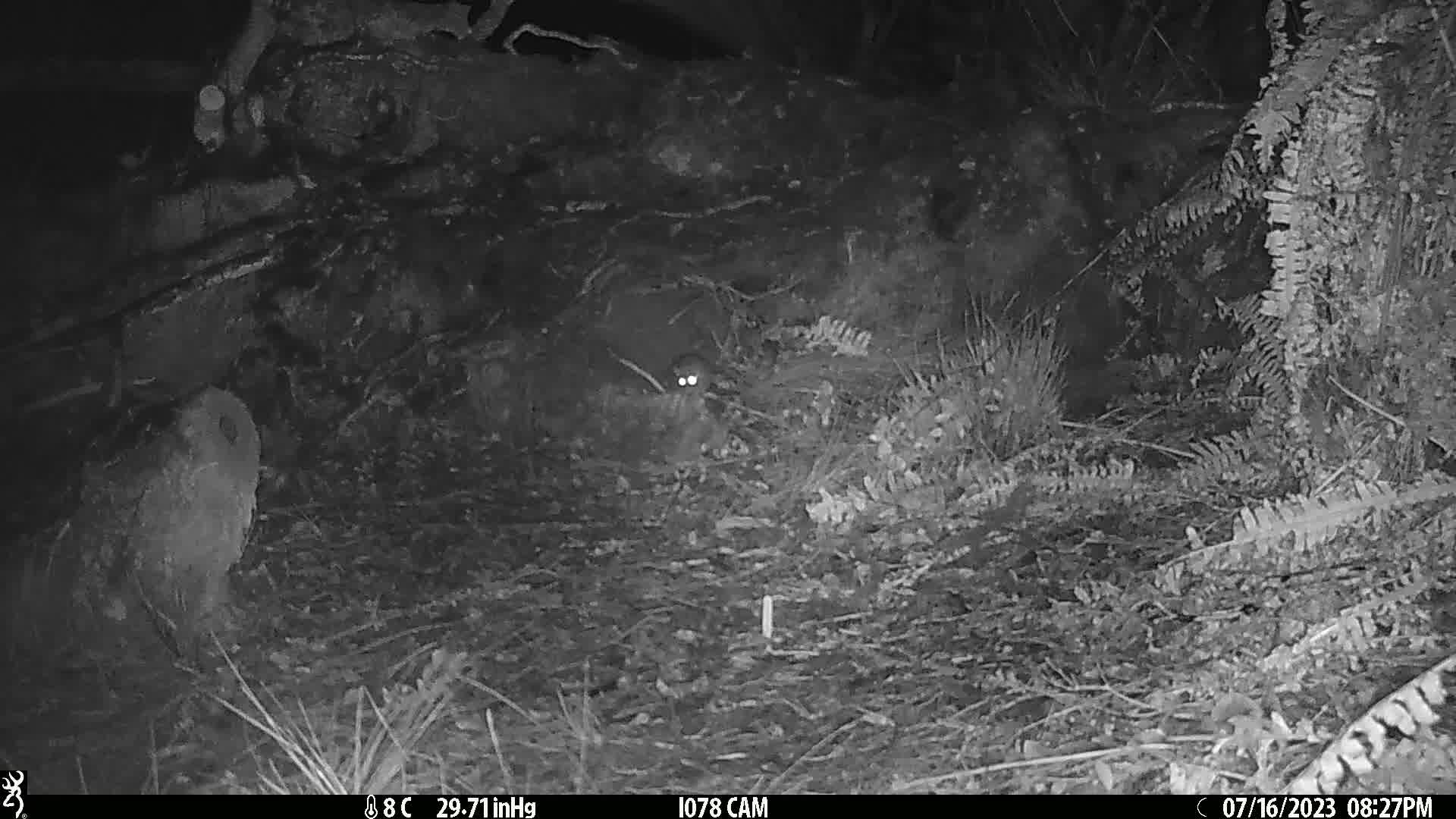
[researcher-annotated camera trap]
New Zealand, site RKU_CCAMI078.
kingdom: Animalia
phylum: Chordata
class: Mammalia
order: Rodentia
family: Muridae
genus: Rattus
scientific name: Rattus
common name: rat